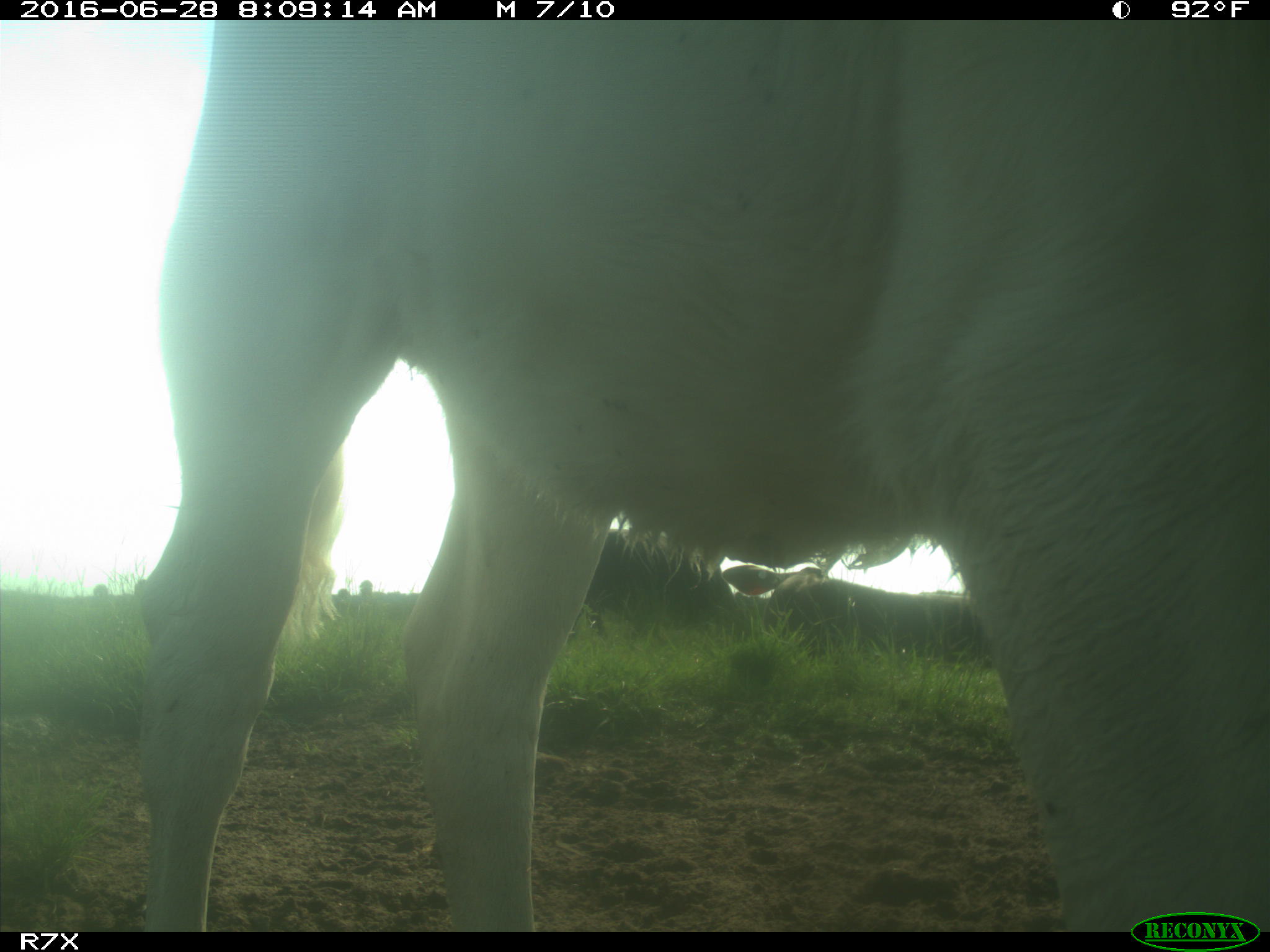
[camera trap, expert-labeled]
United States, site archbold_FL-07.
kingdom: Animalia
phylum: Chordata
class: Mammalia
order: Artiodactyla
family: Bovidae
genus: Bos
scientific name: Bos taurus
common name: domestic cow